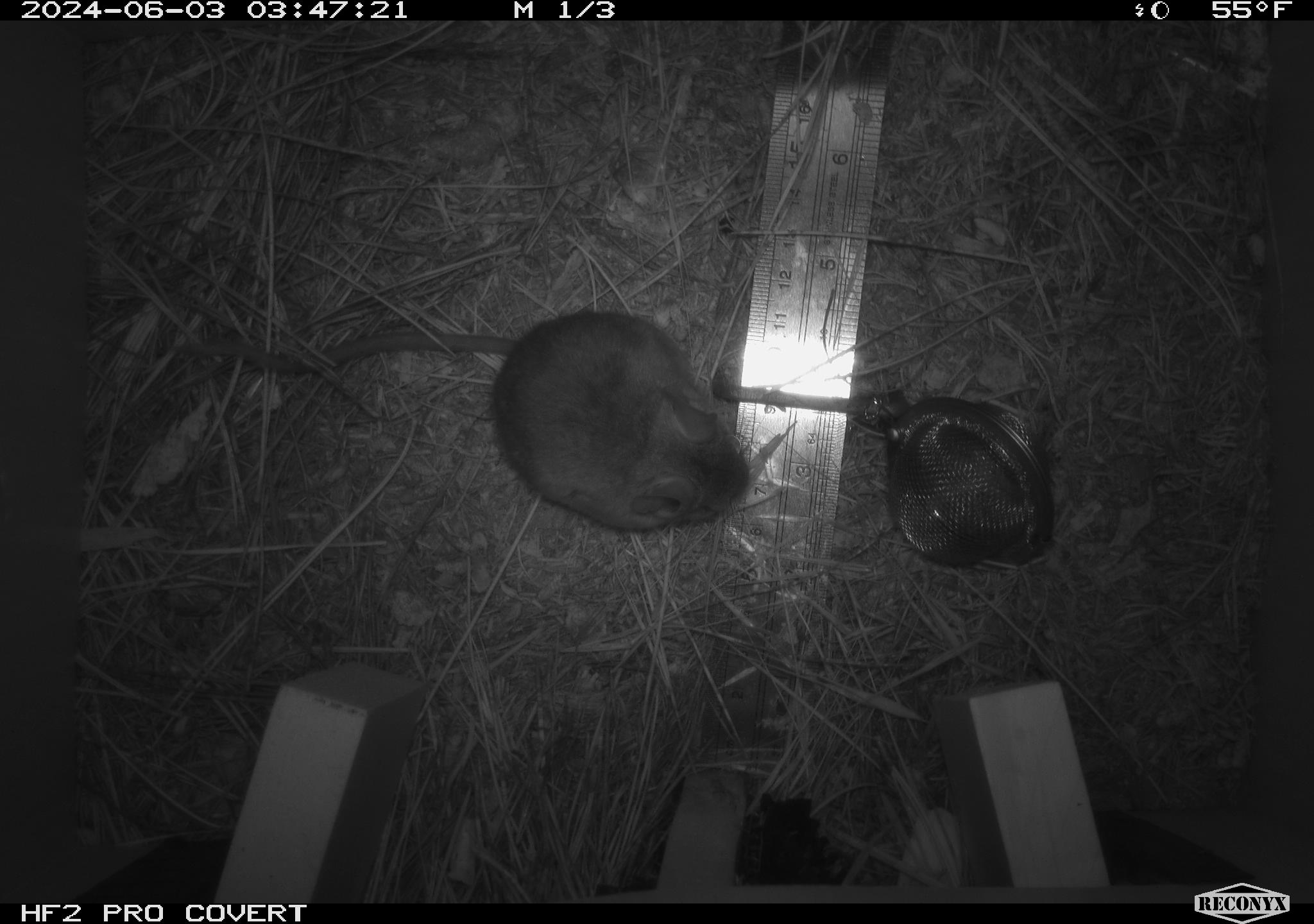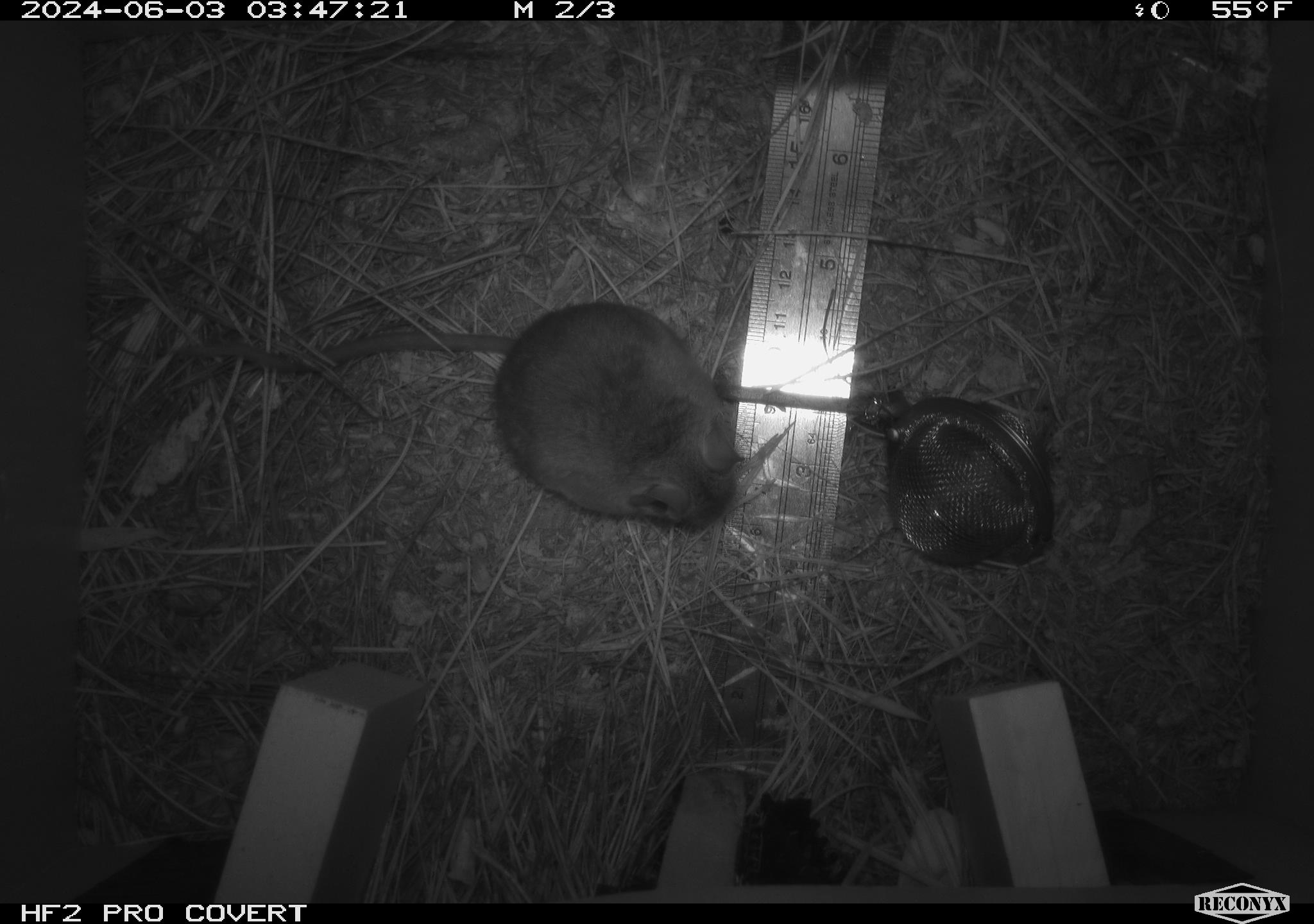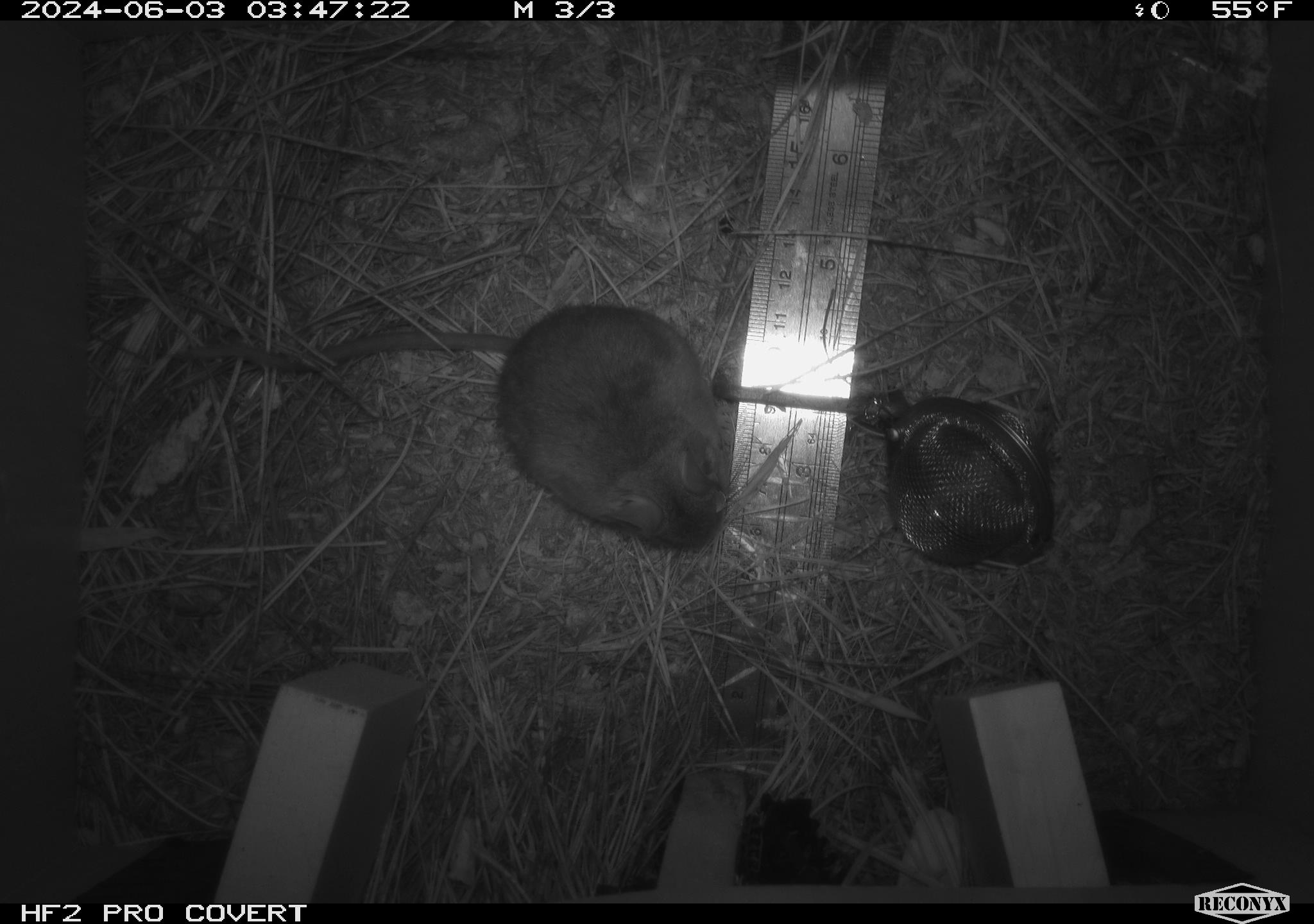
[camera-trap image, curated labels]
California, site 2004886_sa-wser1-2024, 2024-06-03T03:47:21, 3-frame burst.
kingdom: Animalia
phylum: Chordata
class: Mammalia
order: Rodentia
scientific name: Rodentia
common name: mouse species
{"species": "mouse species (Rodentia)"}